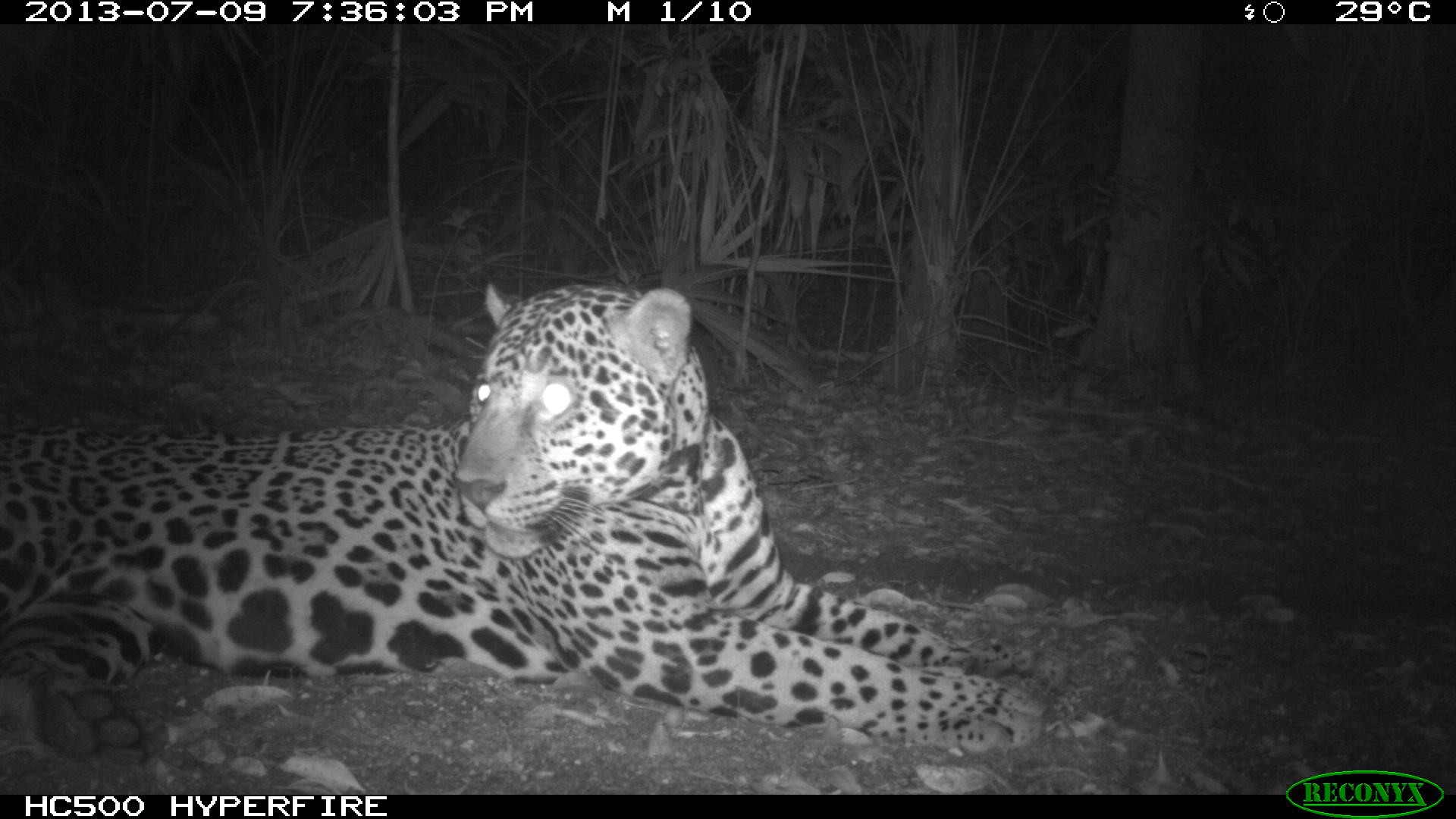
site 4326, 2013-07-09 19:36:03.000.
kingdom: Animalia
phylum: Chordata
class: Mammalia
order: Carnivora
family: Felidae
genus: Panthera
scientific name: Panthera onca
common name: jaguar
Panthera onca (jaguar), count 1, sex male.